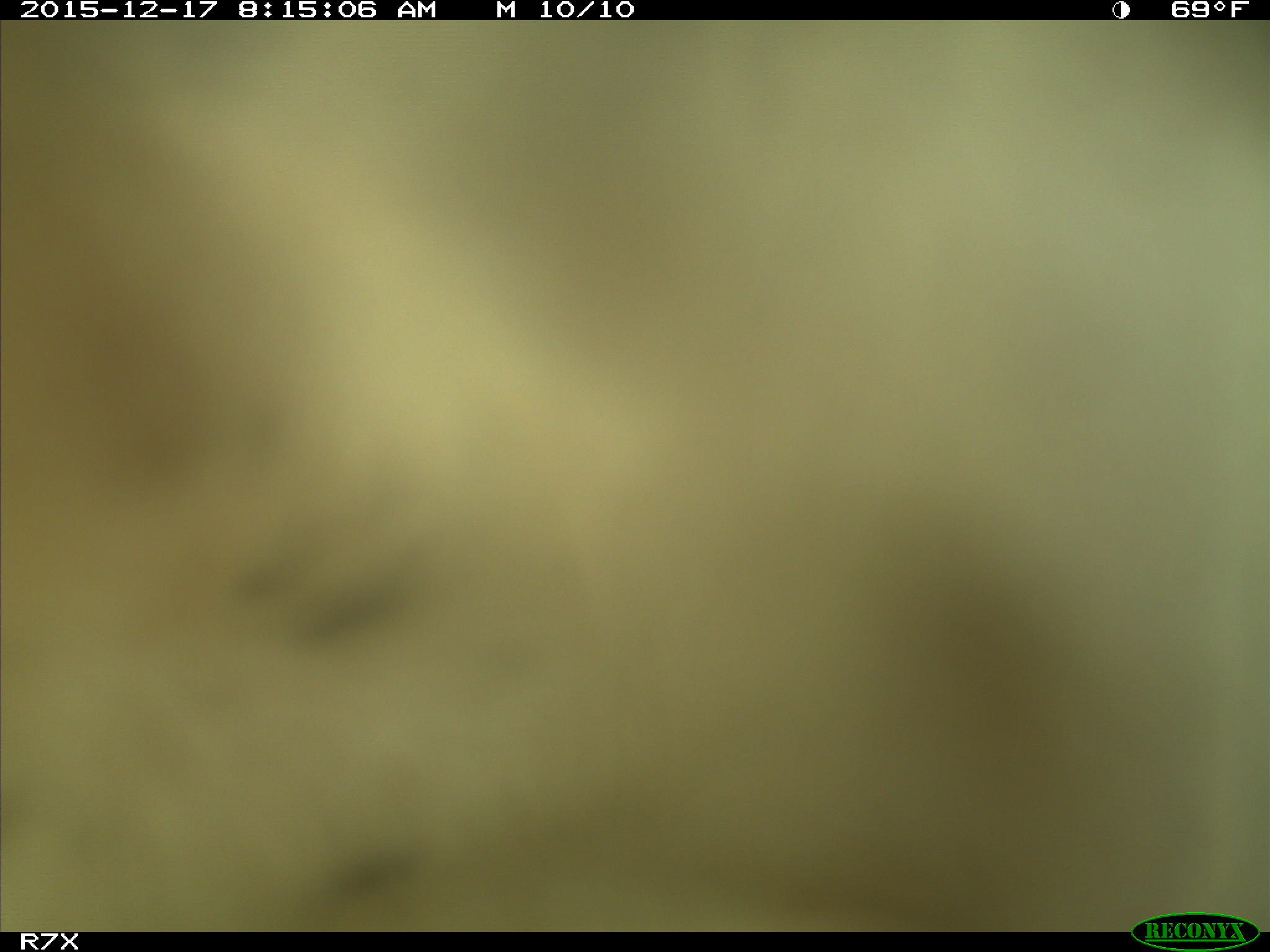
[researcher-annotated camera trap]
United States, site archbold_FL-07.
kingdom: Animalia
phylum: Chordata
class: Mammalia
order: Artiodactyla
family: Bovidae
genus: Bos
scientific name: Bos taurus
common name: domestic cow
Bos taurus (domestic cow).